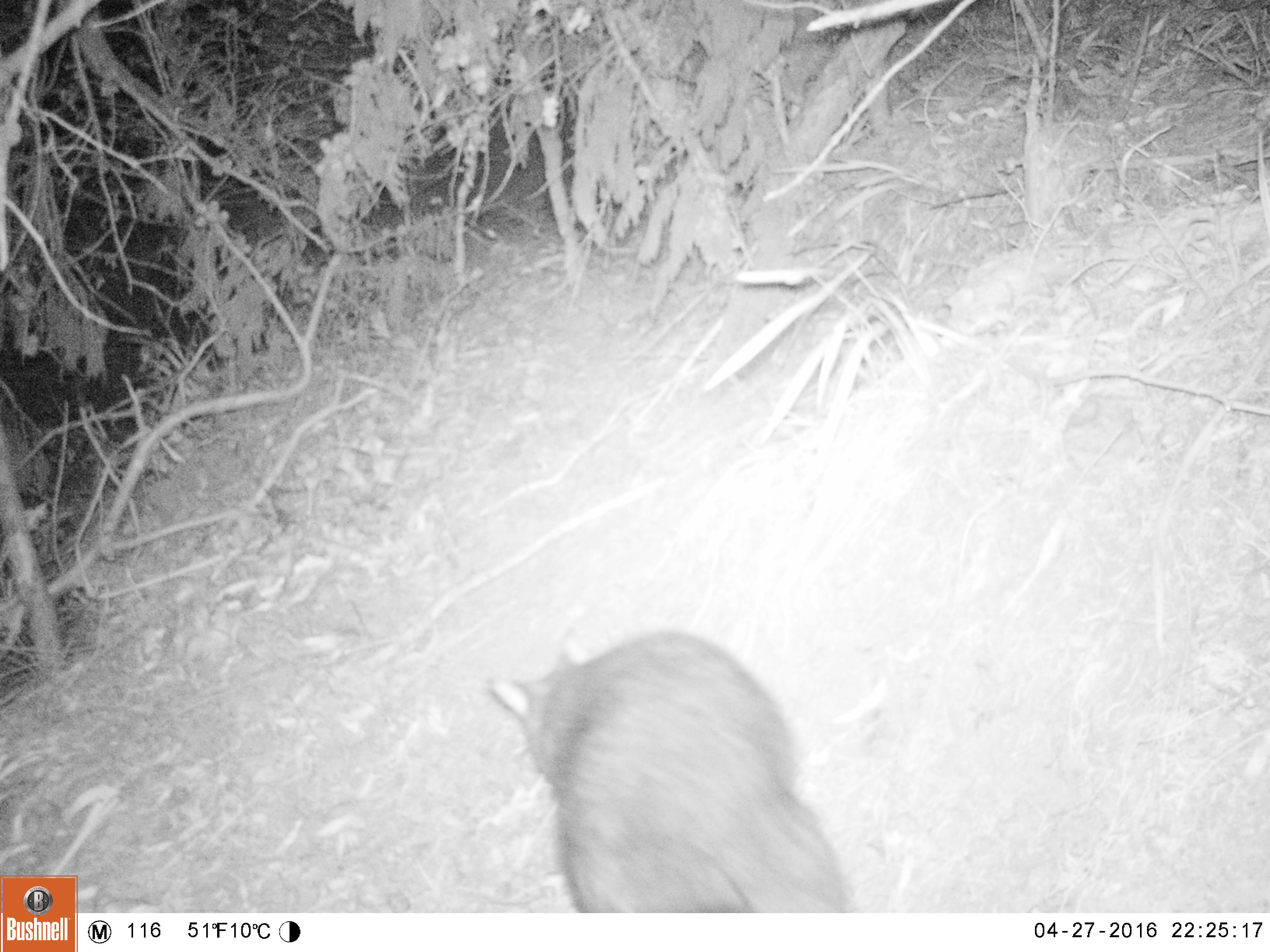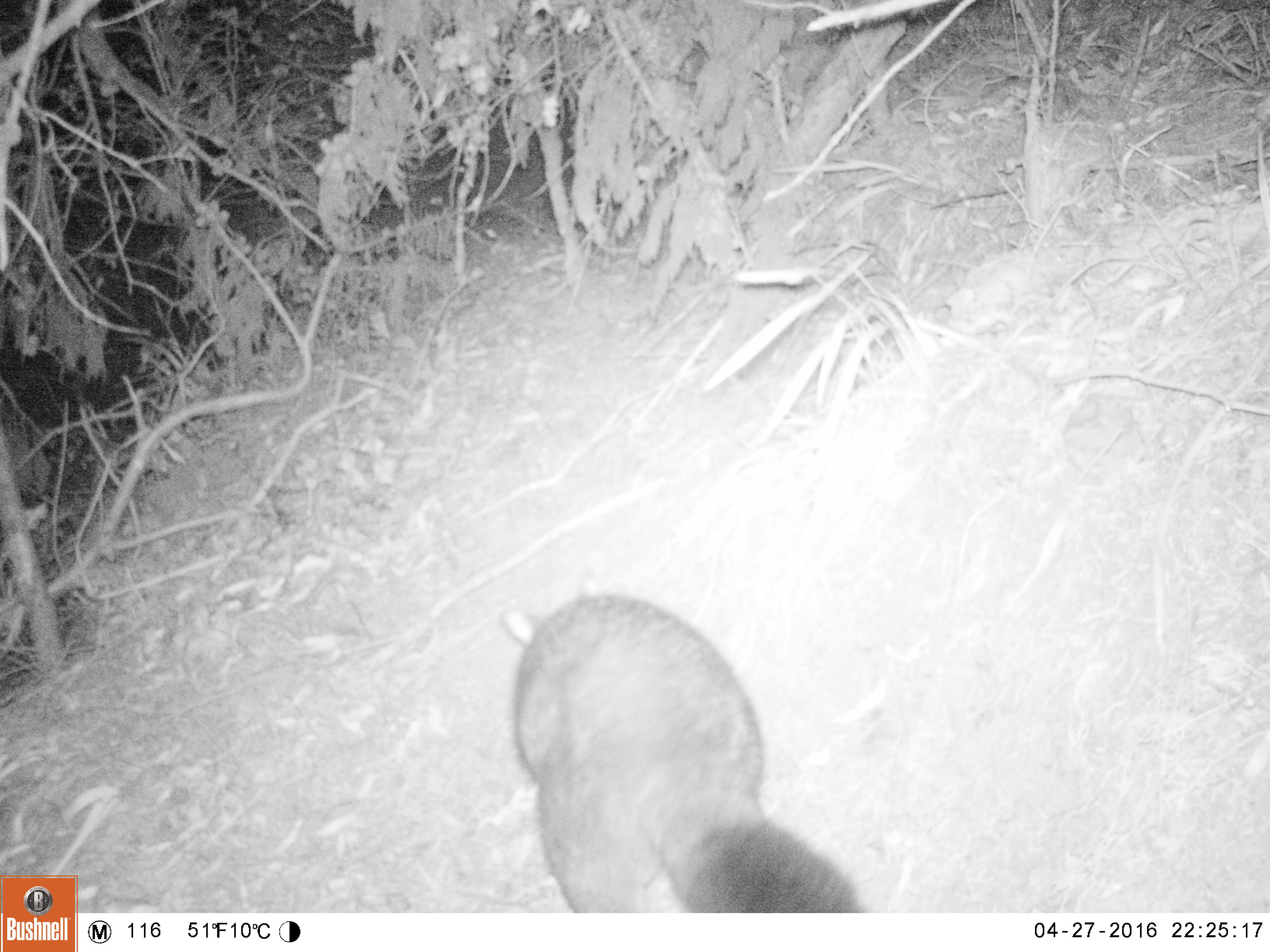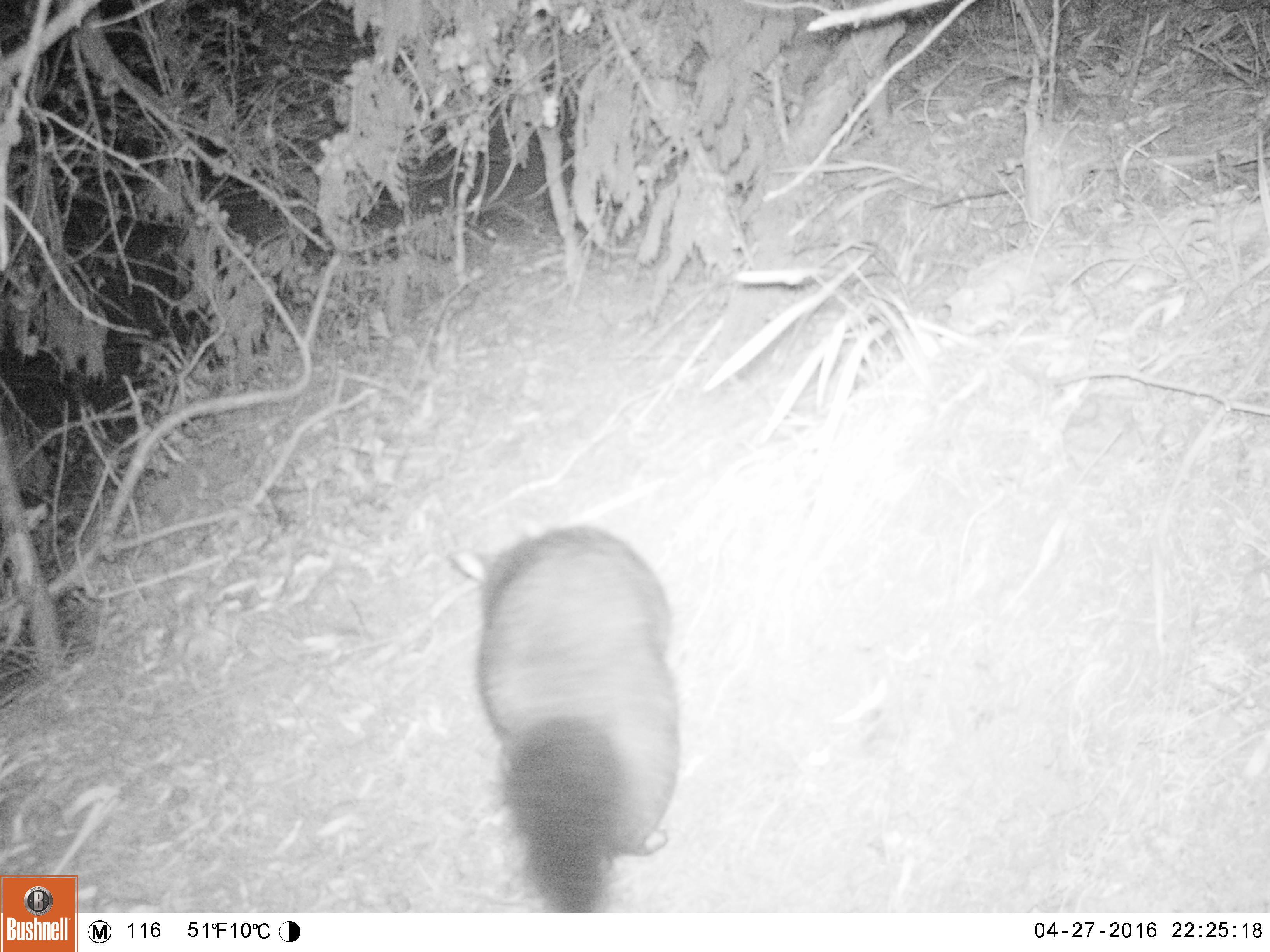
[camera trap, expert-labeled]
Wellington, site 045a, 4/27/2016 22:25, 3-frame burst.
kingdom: Animalia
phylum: Chordata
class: Mammalia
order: Didelphimorphia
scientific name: Didelphimorphia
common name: possum